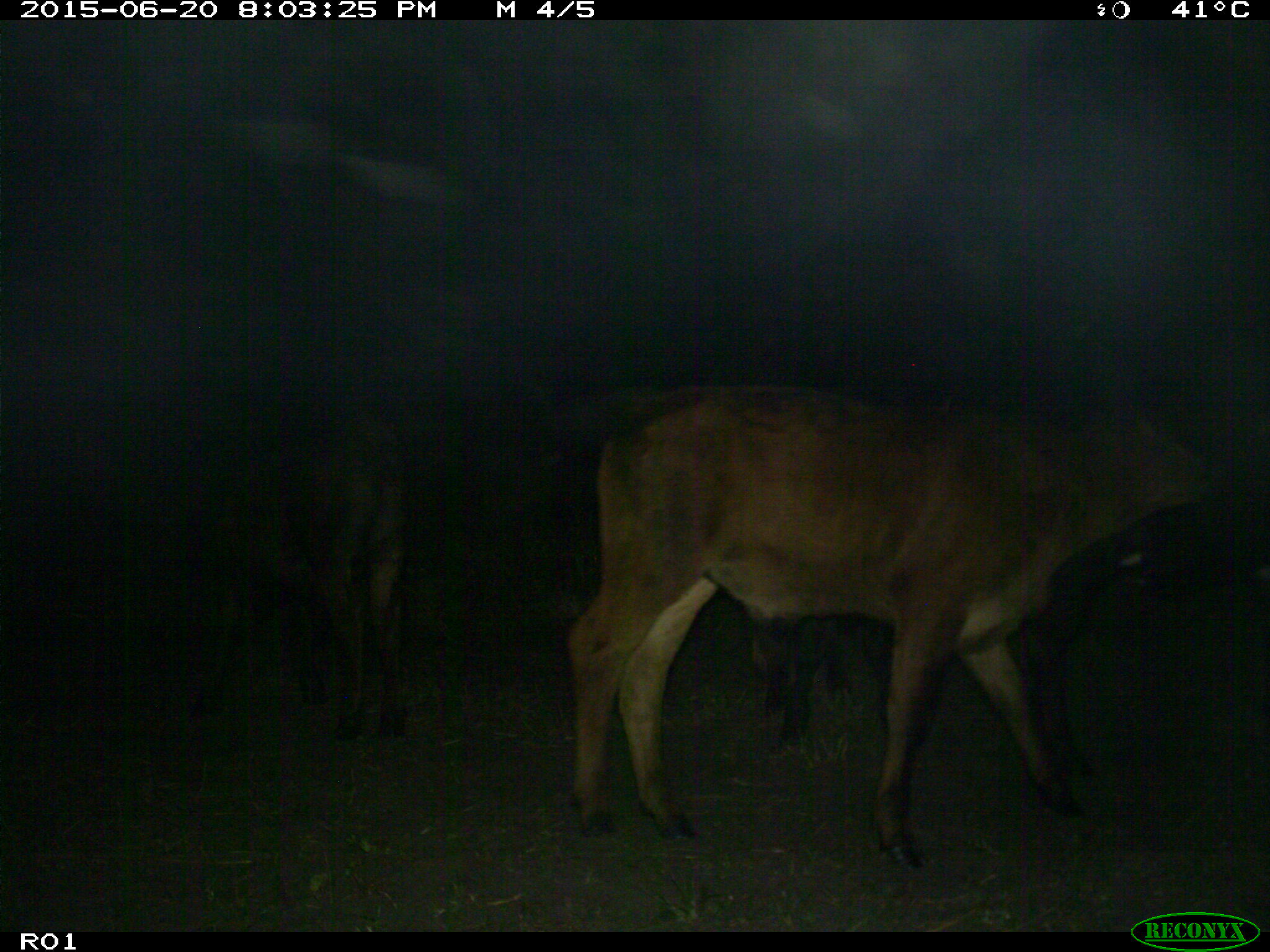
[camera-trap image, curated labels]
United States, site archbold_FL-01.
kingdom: Animalia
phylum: Chordata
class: Mammalia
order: Artiodactyla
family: Bovidae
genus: Bos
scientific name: Bos taurus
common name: domestic cow